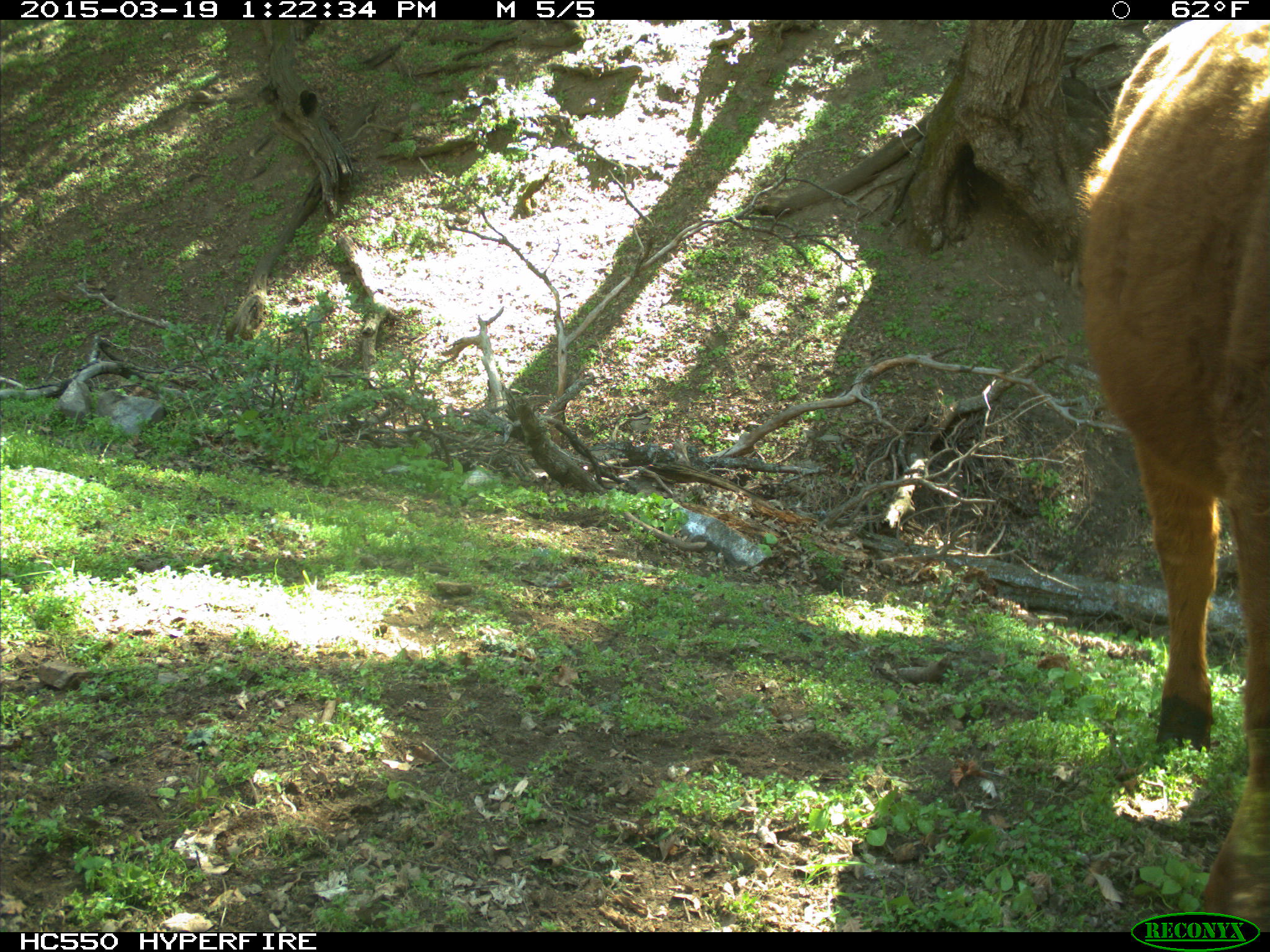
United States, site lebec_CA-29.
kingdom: Animalia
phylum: Chordata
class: Mammalia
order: Artiodactyla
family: Bovidae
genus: Bos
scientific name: Bos taurus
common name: domestic cow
Bos taurus (domestic cow).